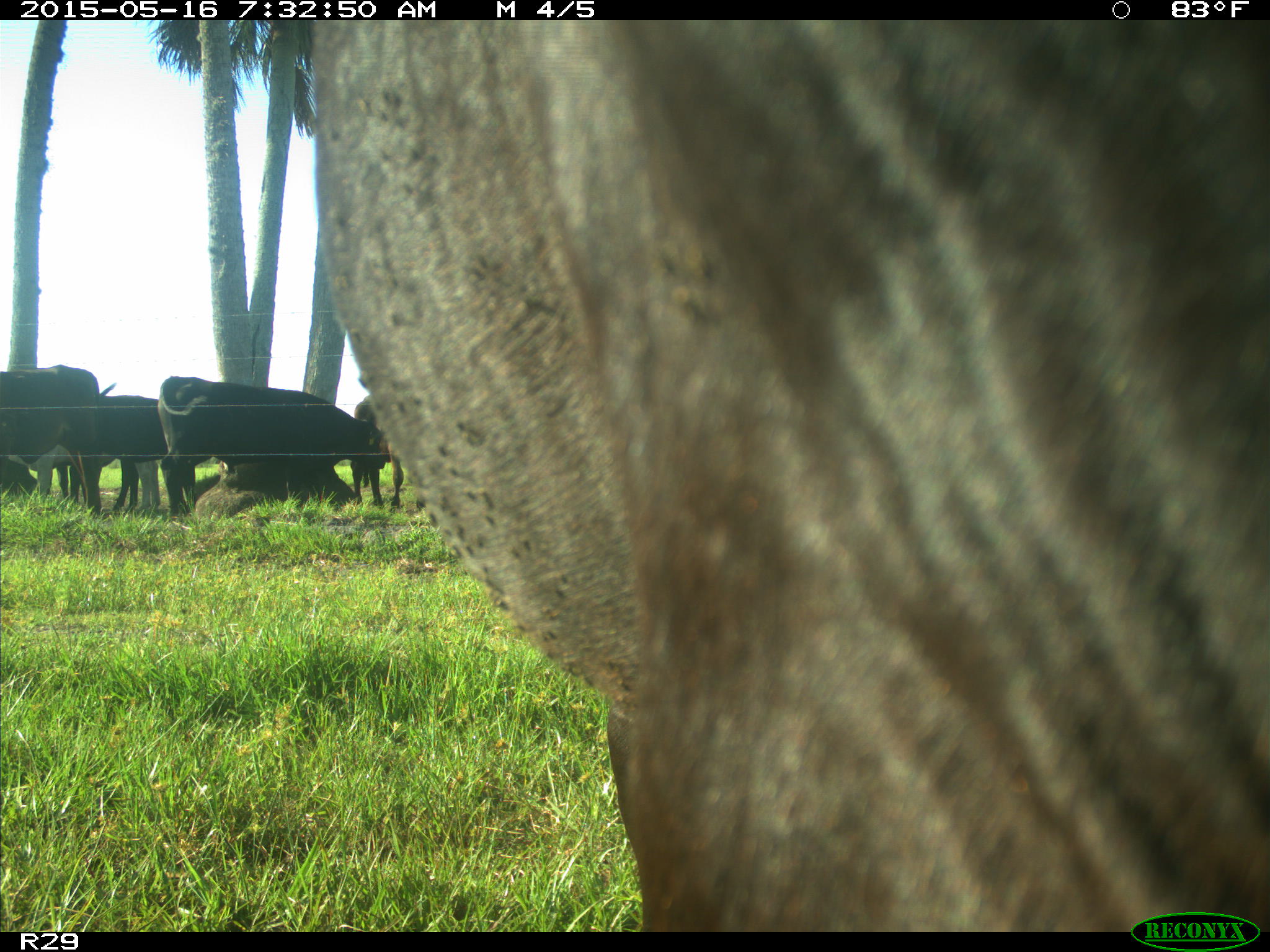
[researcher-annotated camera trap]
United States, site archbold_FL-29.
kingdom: Animalia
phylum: Chordata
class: Mammalia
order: Artiodactyla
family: Bovidae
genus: Bos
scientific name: Bos taurus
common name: domestic cow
Bos taurus (domestic cow).